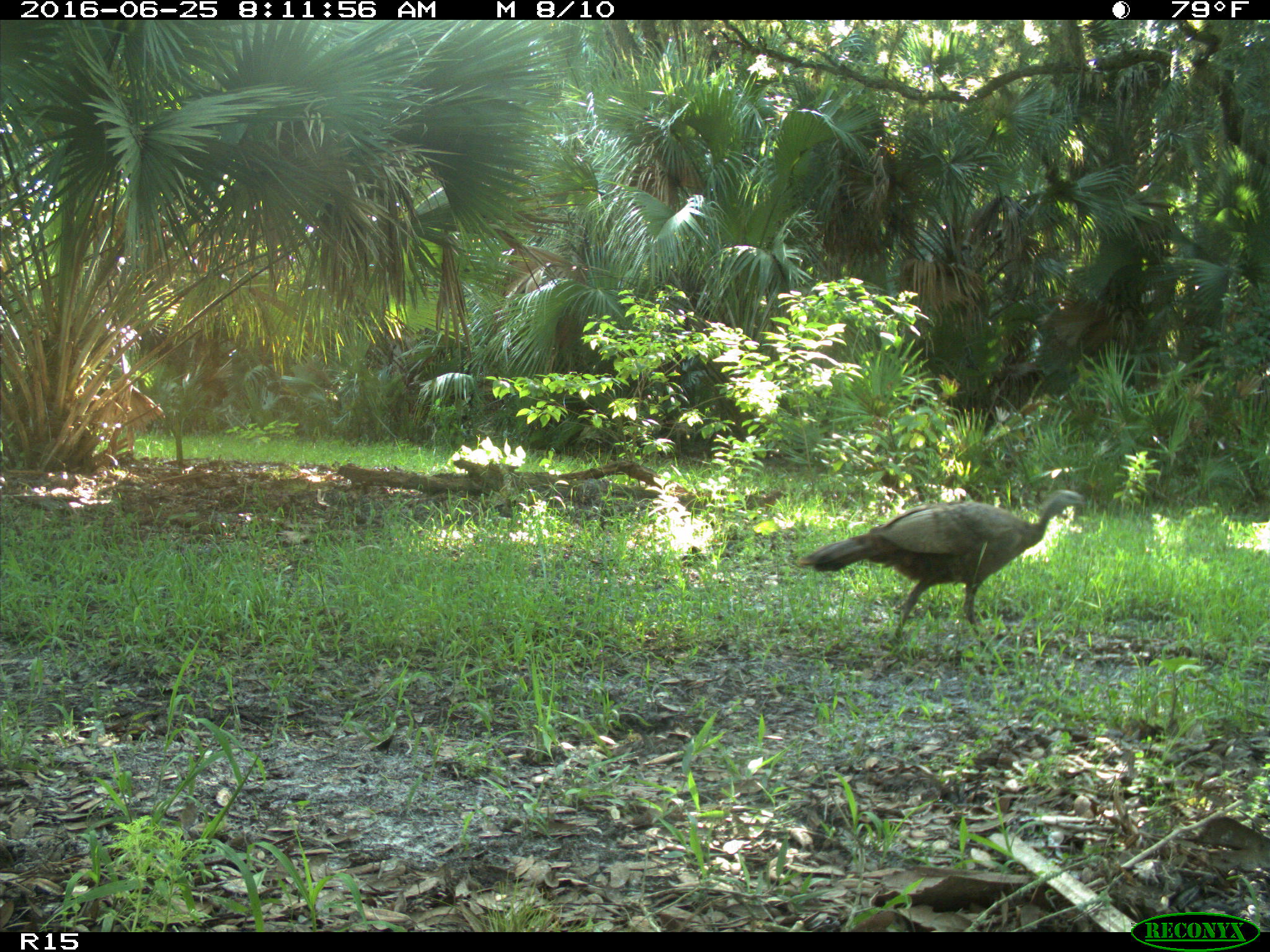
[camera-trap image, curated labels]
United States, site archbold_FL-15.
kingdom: Animalia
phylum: Chordata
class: Aves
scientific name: Aves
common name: birds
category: unidentified bird